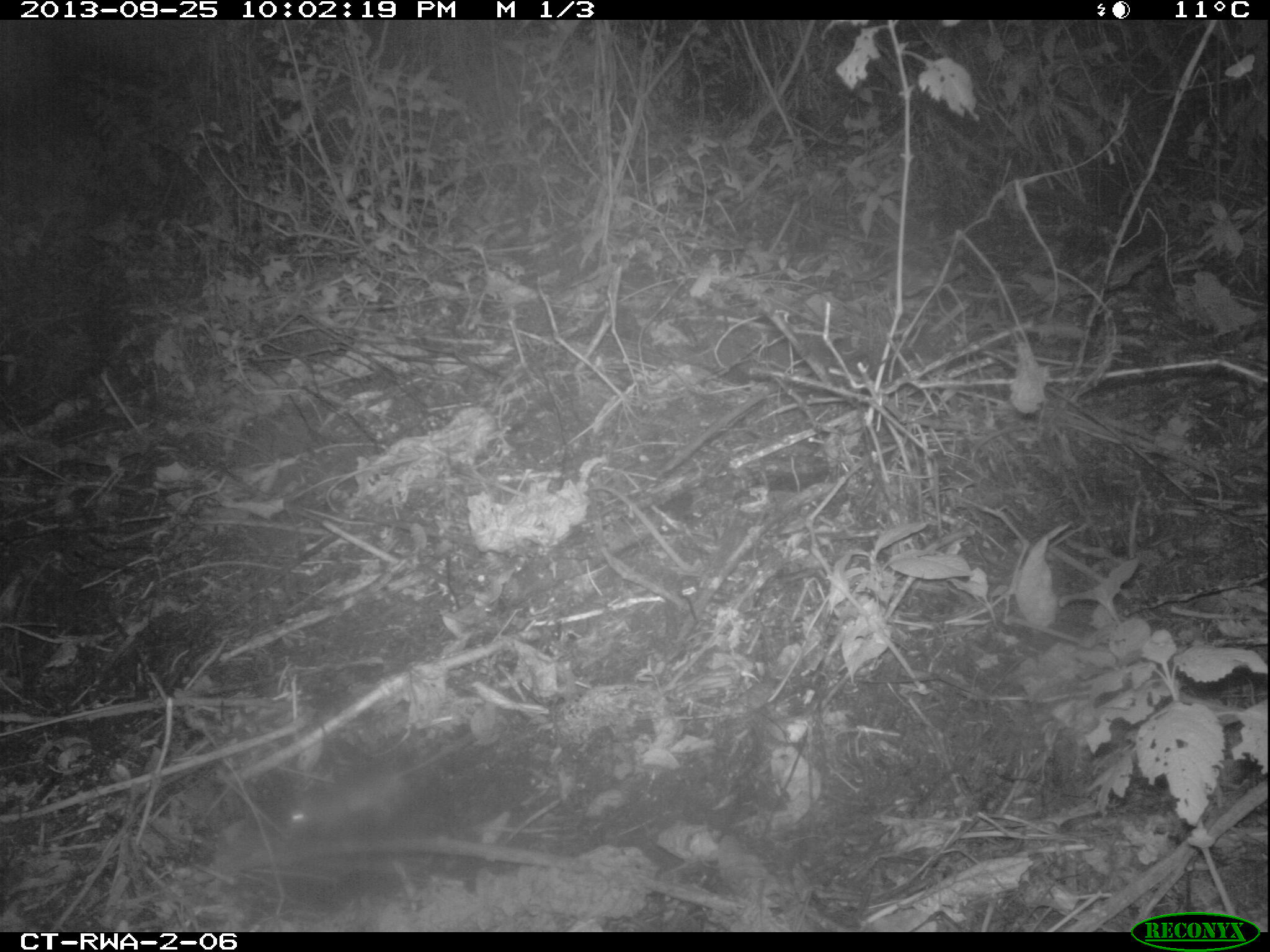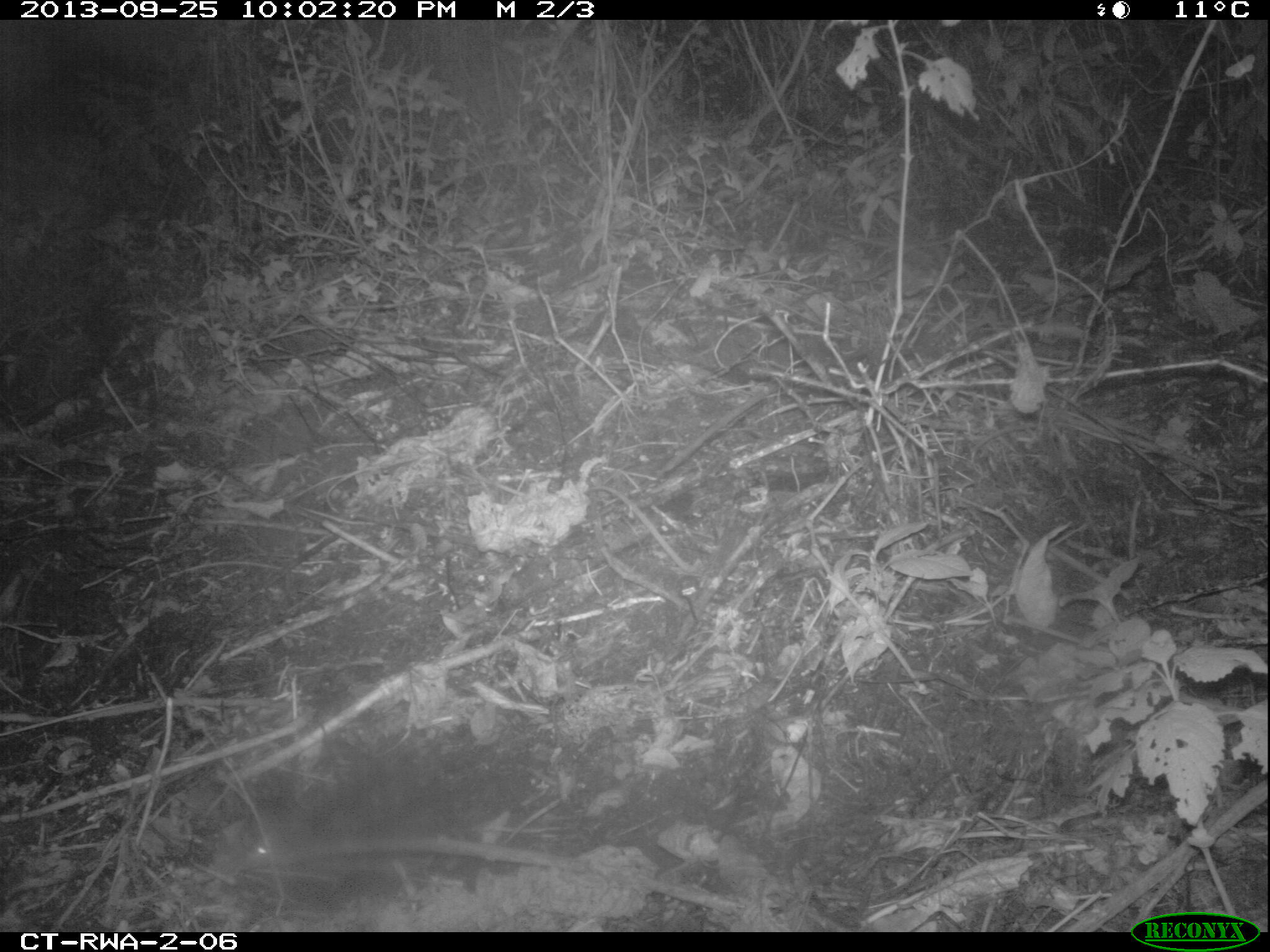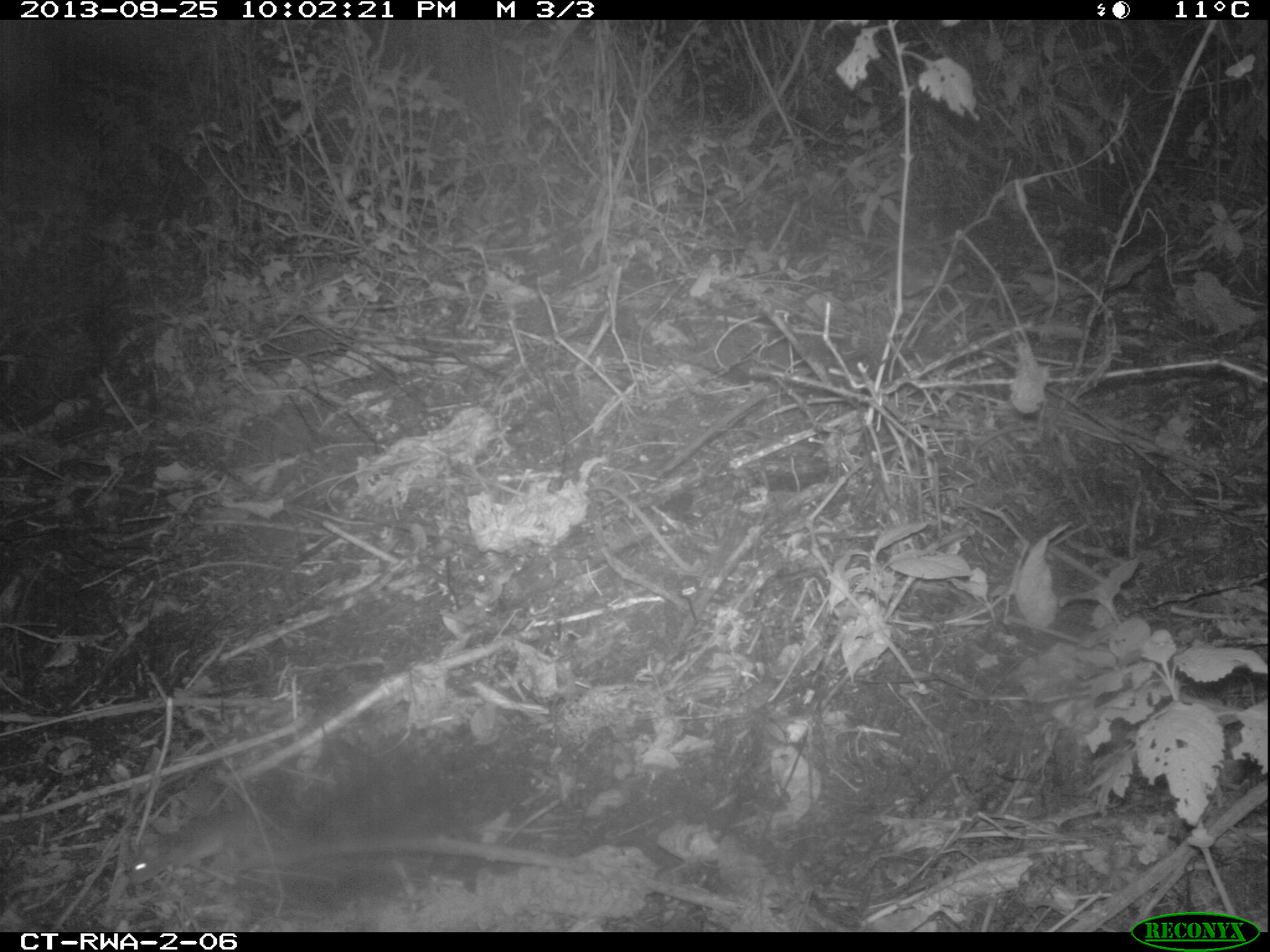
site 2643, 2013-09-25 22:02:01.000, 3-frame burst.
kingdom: Animalia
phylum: Chordata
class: Mammalia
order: Rodentia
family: Muridae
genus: Malacomys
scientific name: Malacomys longipes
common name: big-eared swamp rat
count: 1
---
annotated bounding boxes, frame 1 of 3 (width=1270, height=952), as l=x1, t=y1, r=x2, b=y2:
malacomys longipes: l=286, t=725, r=495, b=826